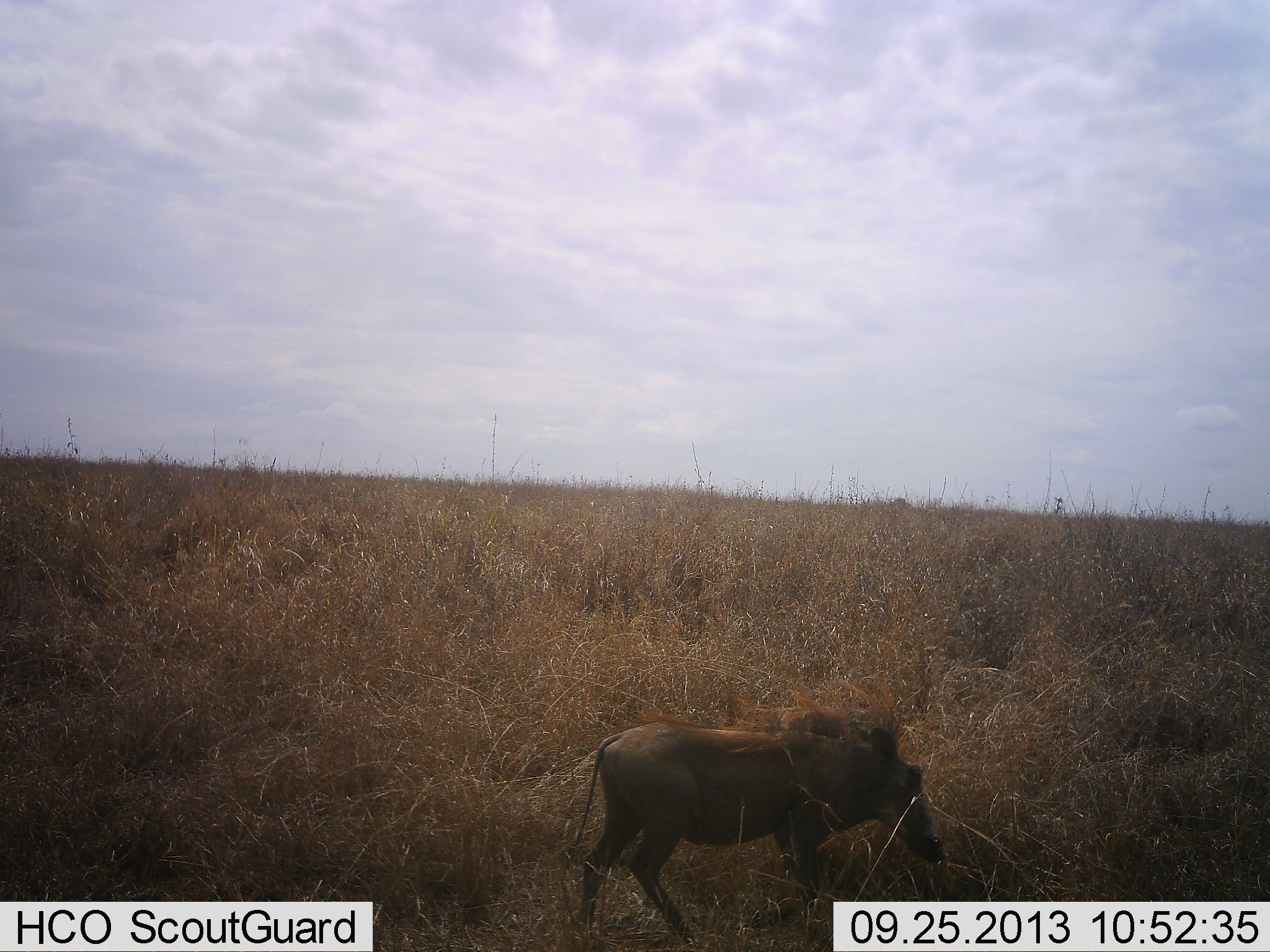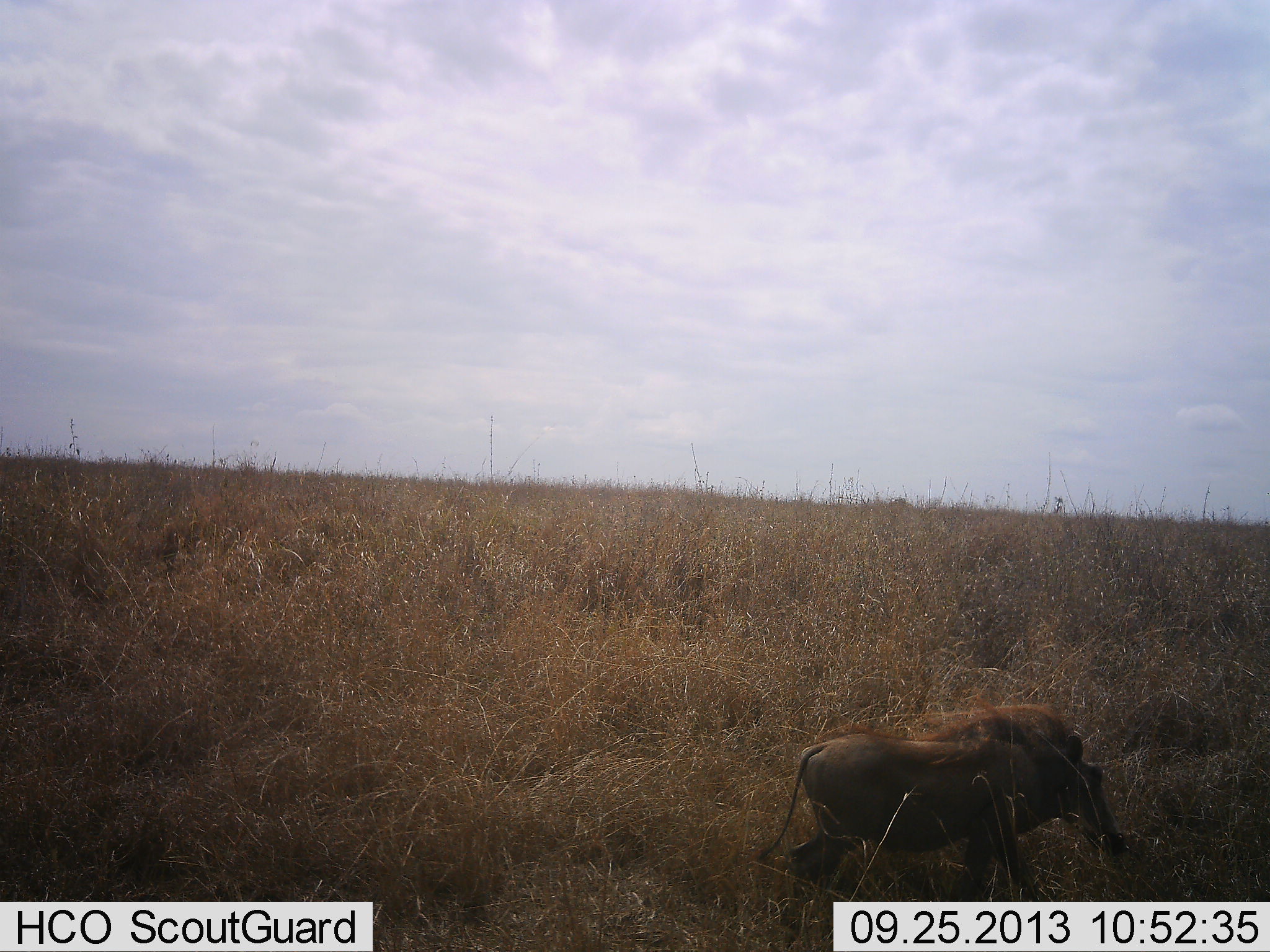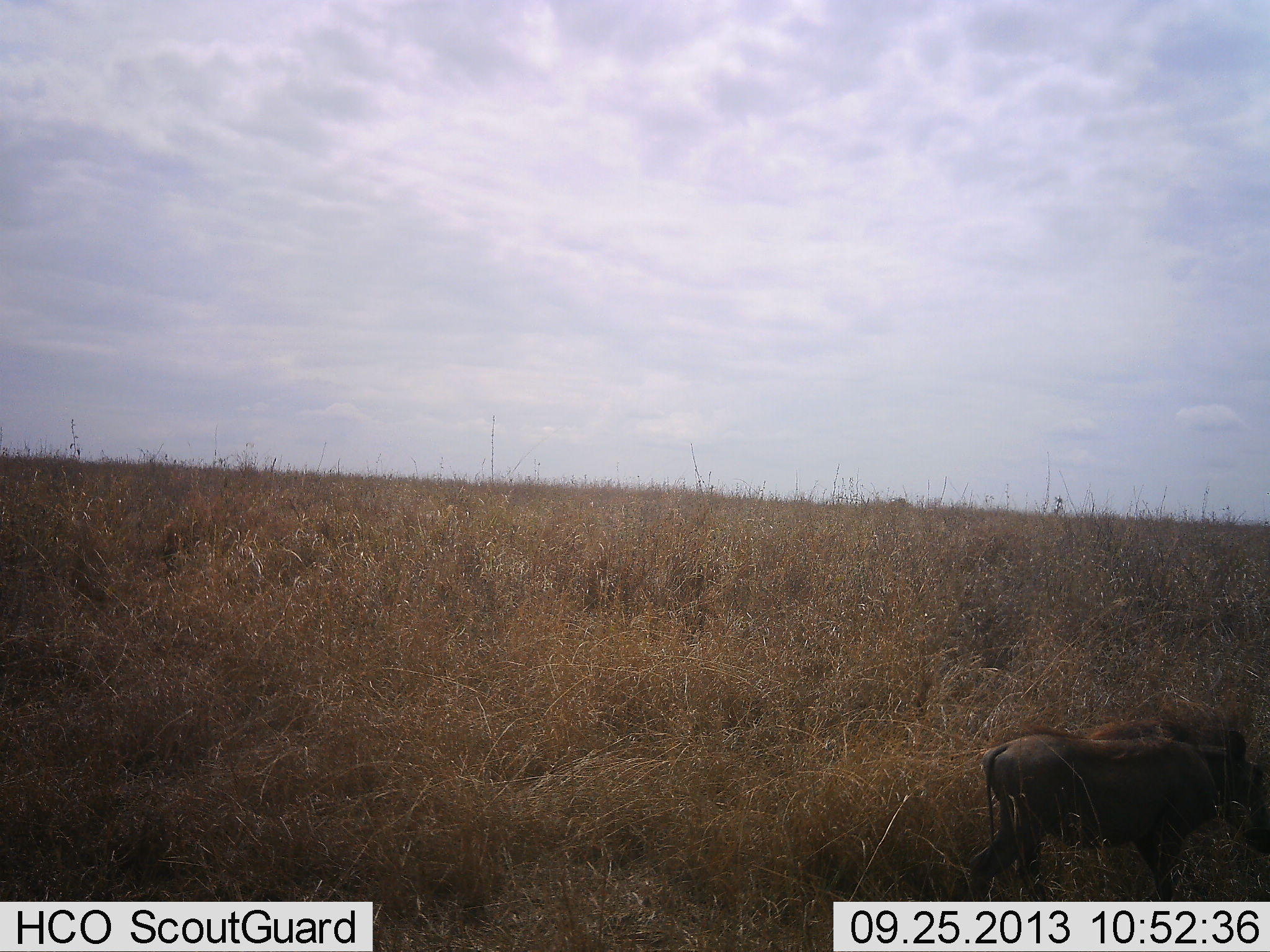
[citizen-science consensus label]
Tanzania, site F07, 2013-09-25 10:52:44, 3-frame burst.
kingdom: Animalia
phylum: Chordata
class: Mammalia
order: Artiodactyla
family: Suidae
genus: Phacochoerus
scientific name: Phacochoerus africanus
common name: warthog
Warthog (Phacochoerus africanus), count 1. Behavior (volunteer vote fractions): standing 20%, resting 0%, moving 87%, interacting 0%. Young present (vote fraction): 7%. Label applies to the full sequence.